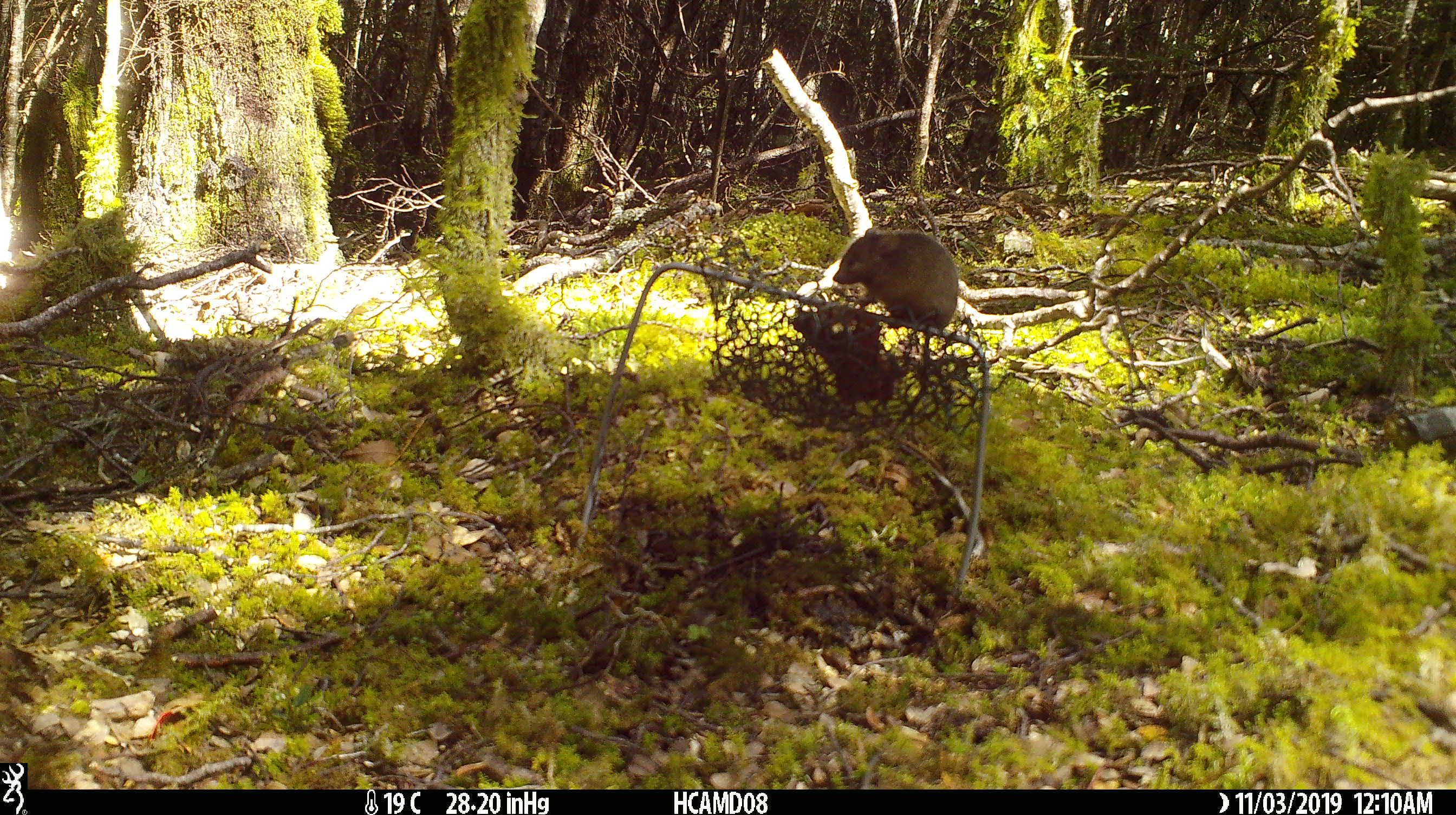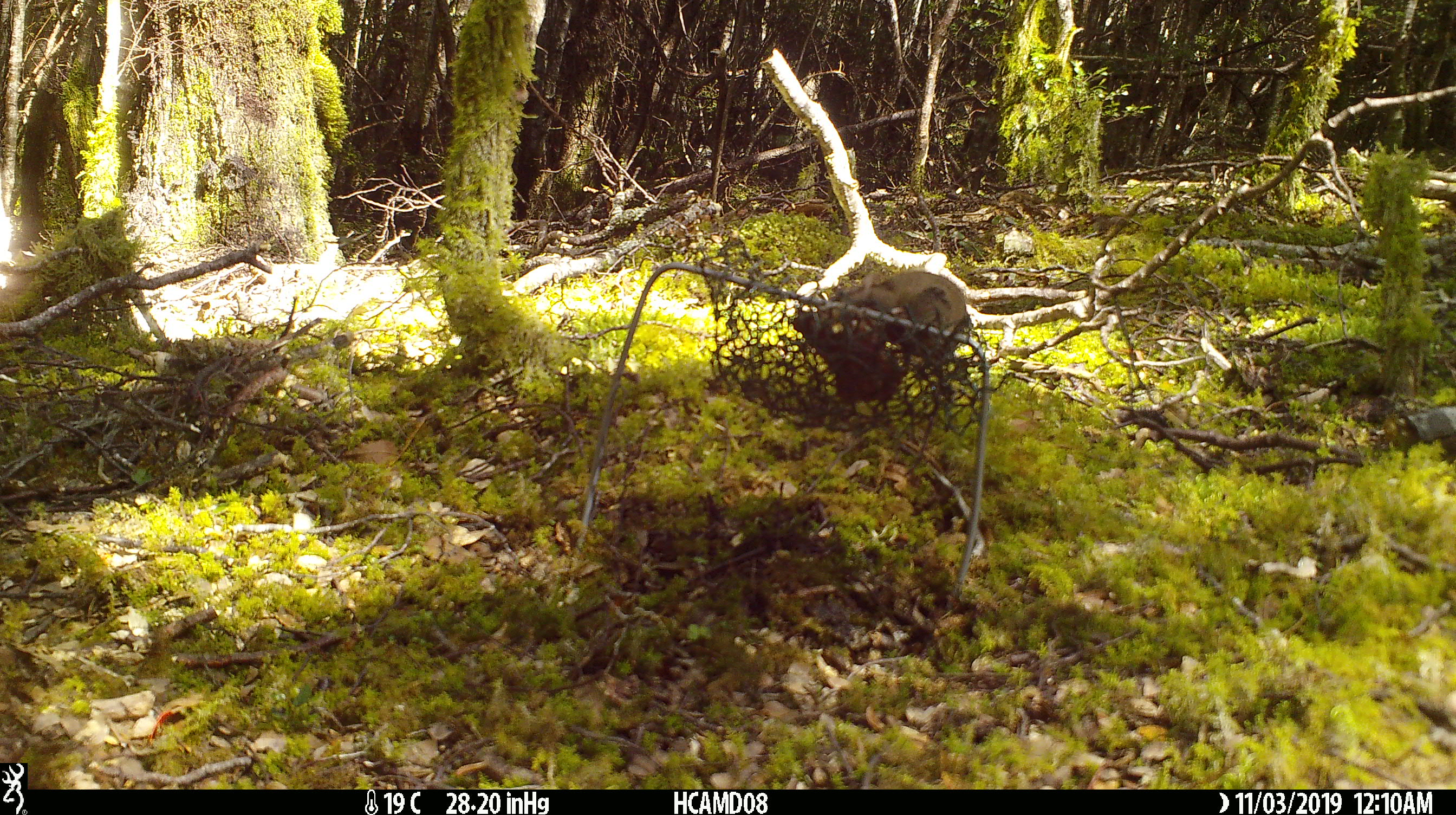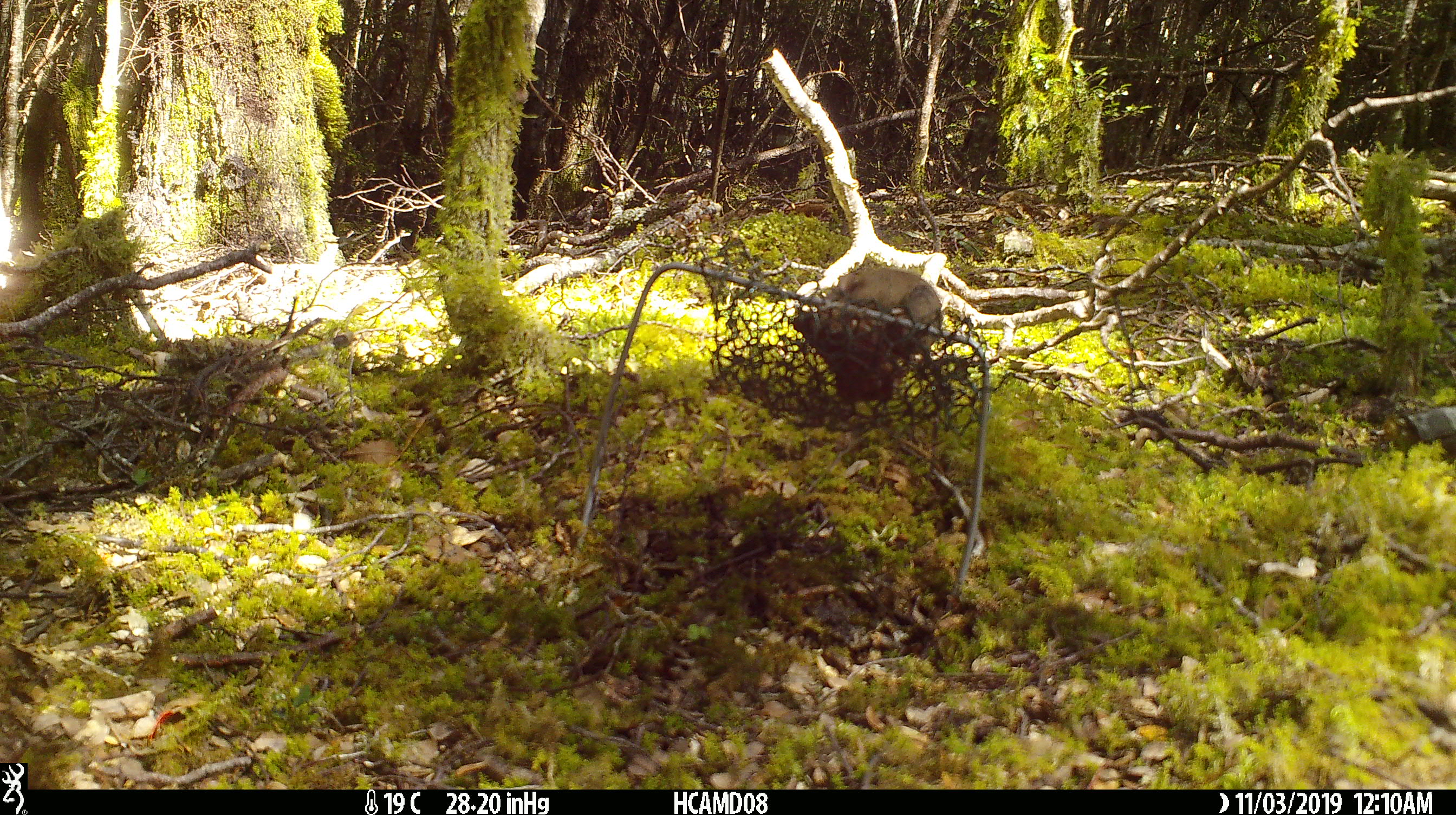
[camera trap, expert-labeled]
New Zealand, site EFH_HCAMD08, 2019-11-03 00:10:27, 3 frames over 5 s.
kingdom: Animalia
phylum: Chordata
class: Mammalia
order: Rodentia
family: Muridae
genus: Mus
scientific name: Mus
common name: mouse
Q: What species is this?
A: Mouse (Mus).